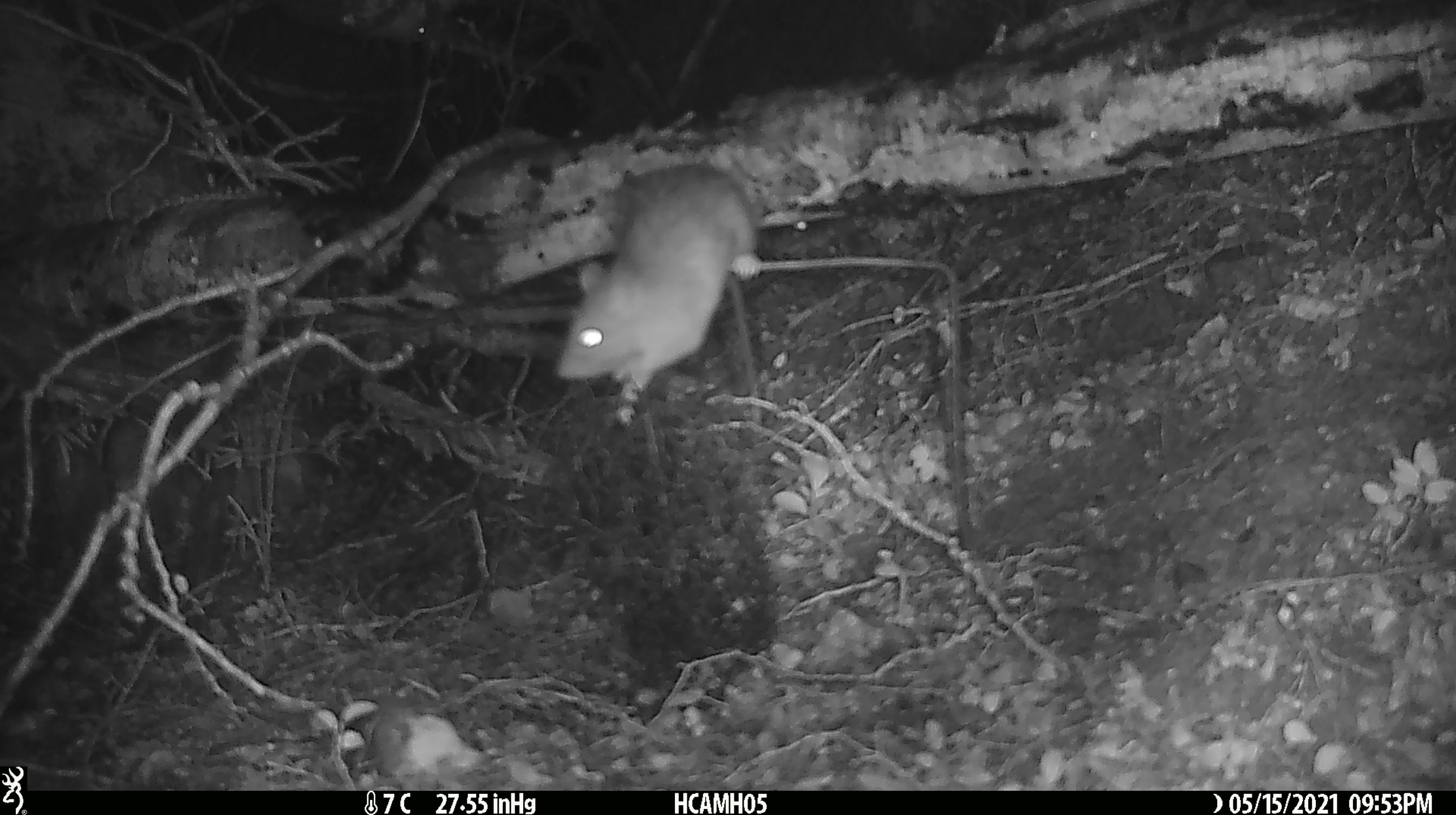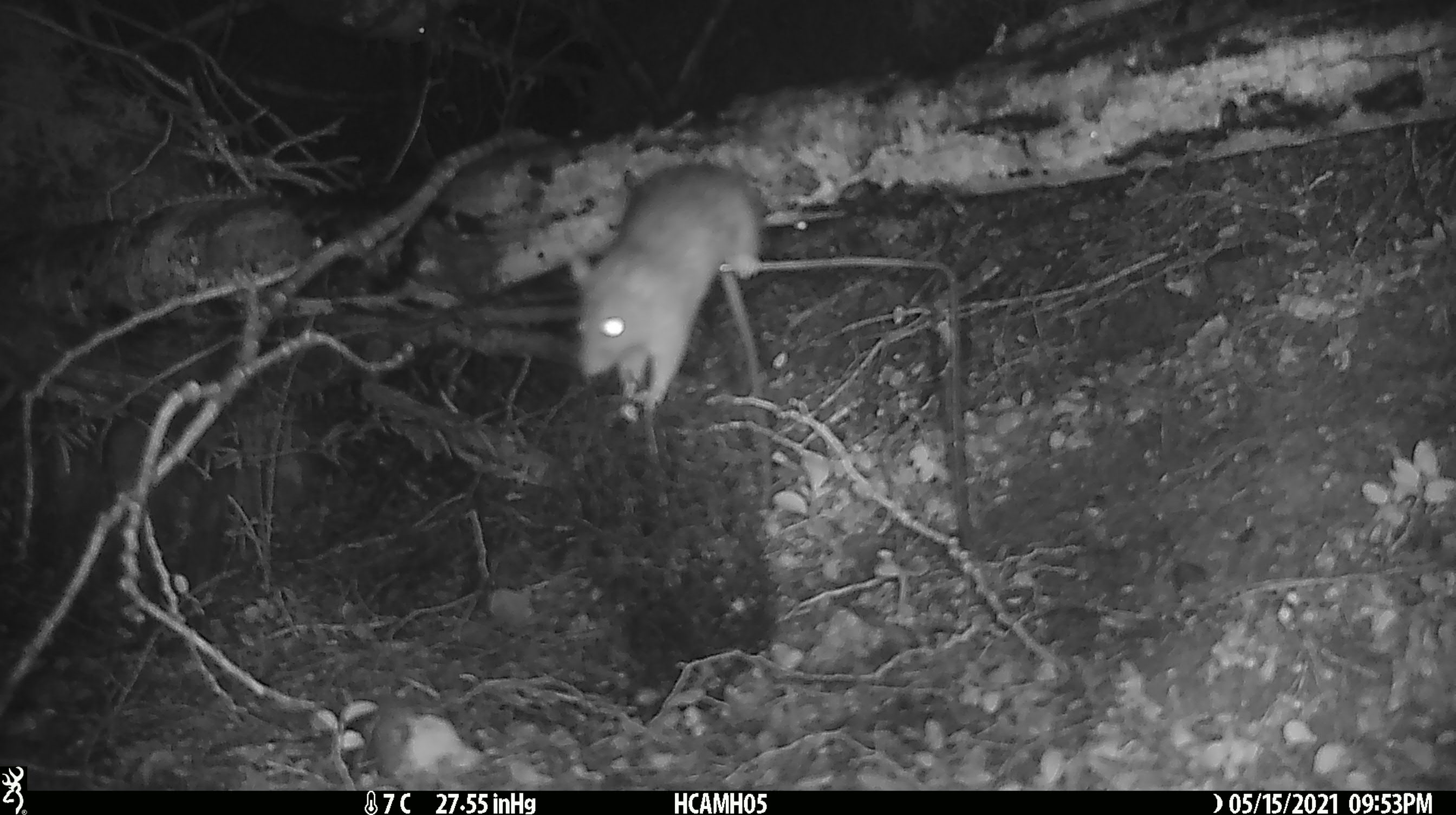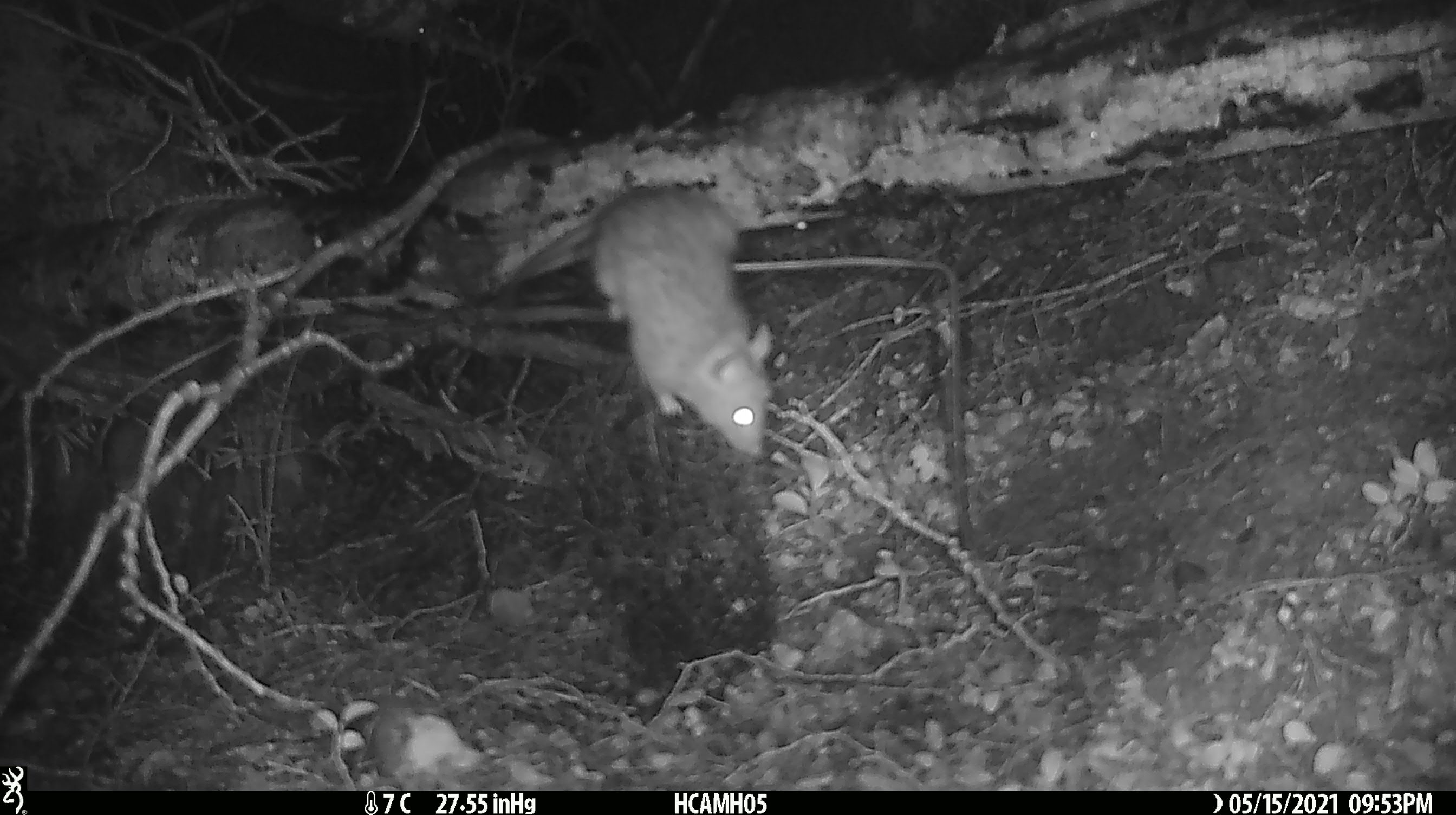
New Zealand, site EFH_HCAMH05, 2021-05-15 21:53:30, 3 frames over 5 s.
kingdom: Animalia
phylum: Chordata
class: Mammalia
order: Rodentia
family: Muridae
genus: Rattus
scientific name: Rattus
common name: rat